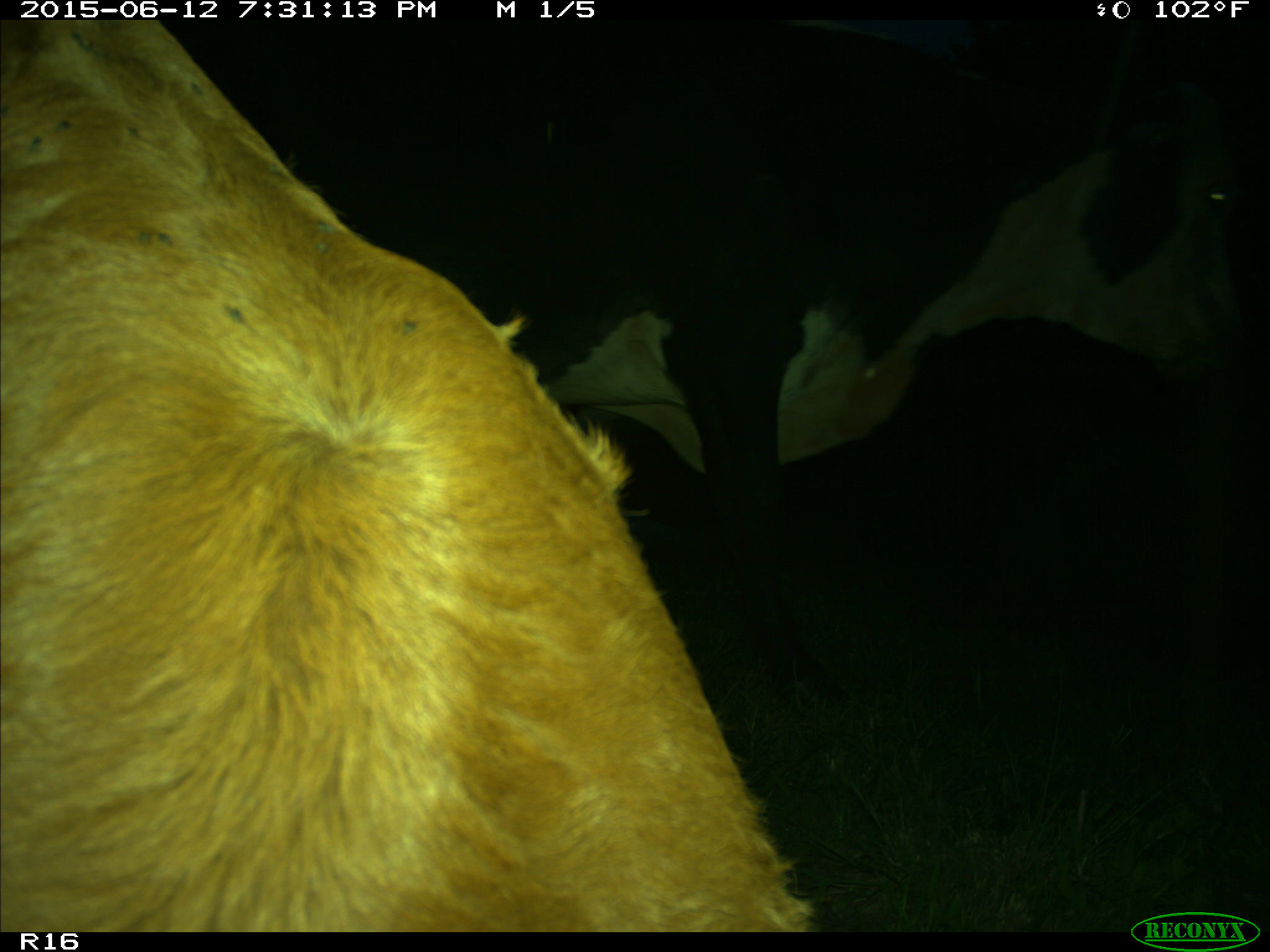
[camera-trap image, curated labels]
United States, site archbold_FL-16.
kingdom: Animalia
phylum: Chordata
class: Mammalia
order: Artiodactyla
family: Bovidae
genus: Bos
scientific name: Bos taurus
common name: domestic cow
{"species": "Bos taurus (domestic cow)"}